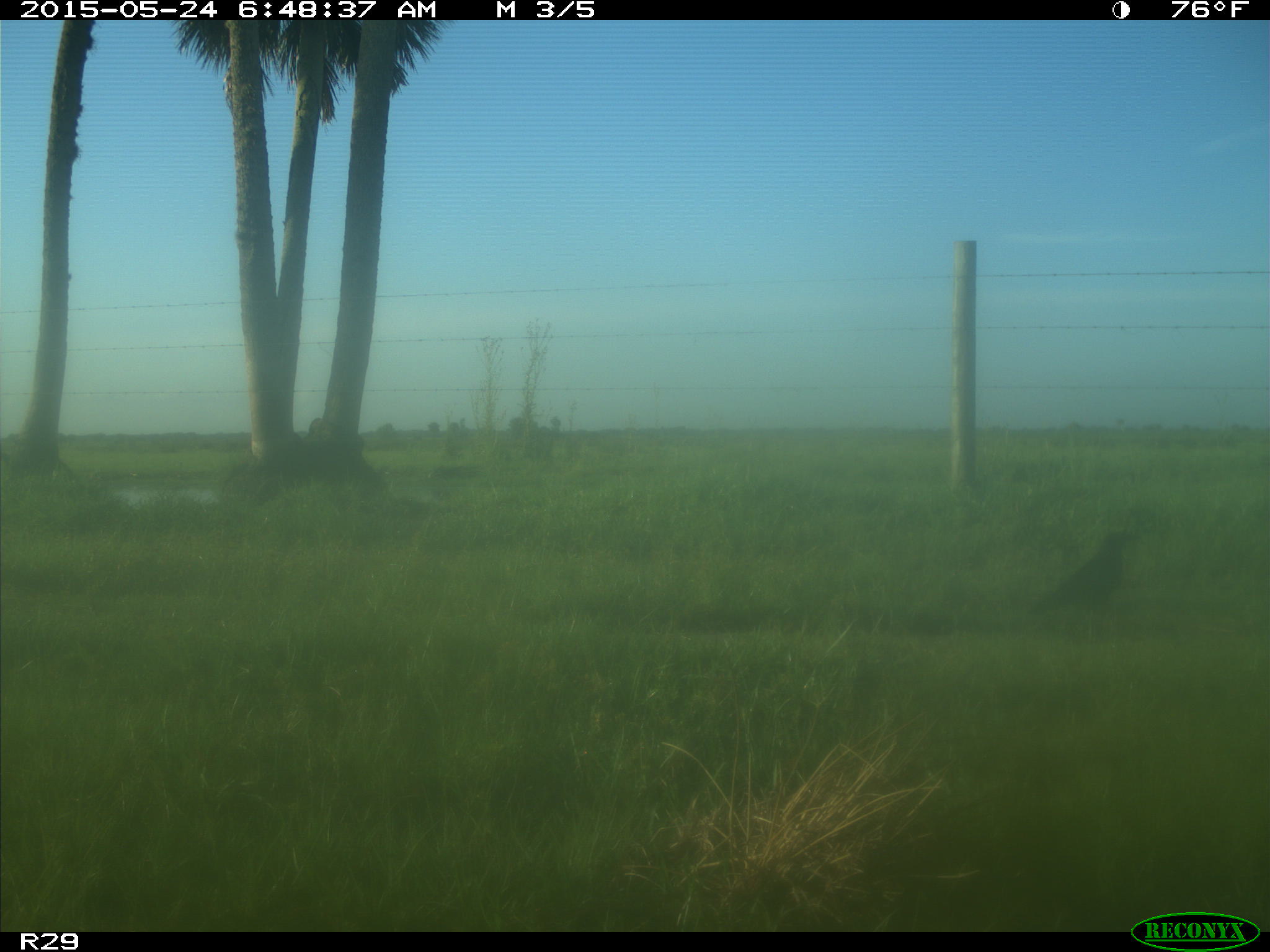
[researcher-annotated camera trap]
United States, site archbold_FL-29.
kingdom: Animalia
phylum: Chordata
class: Aves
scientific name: Aves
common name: birds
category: unidentified bird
Unidentified bird (birds) (Aves).